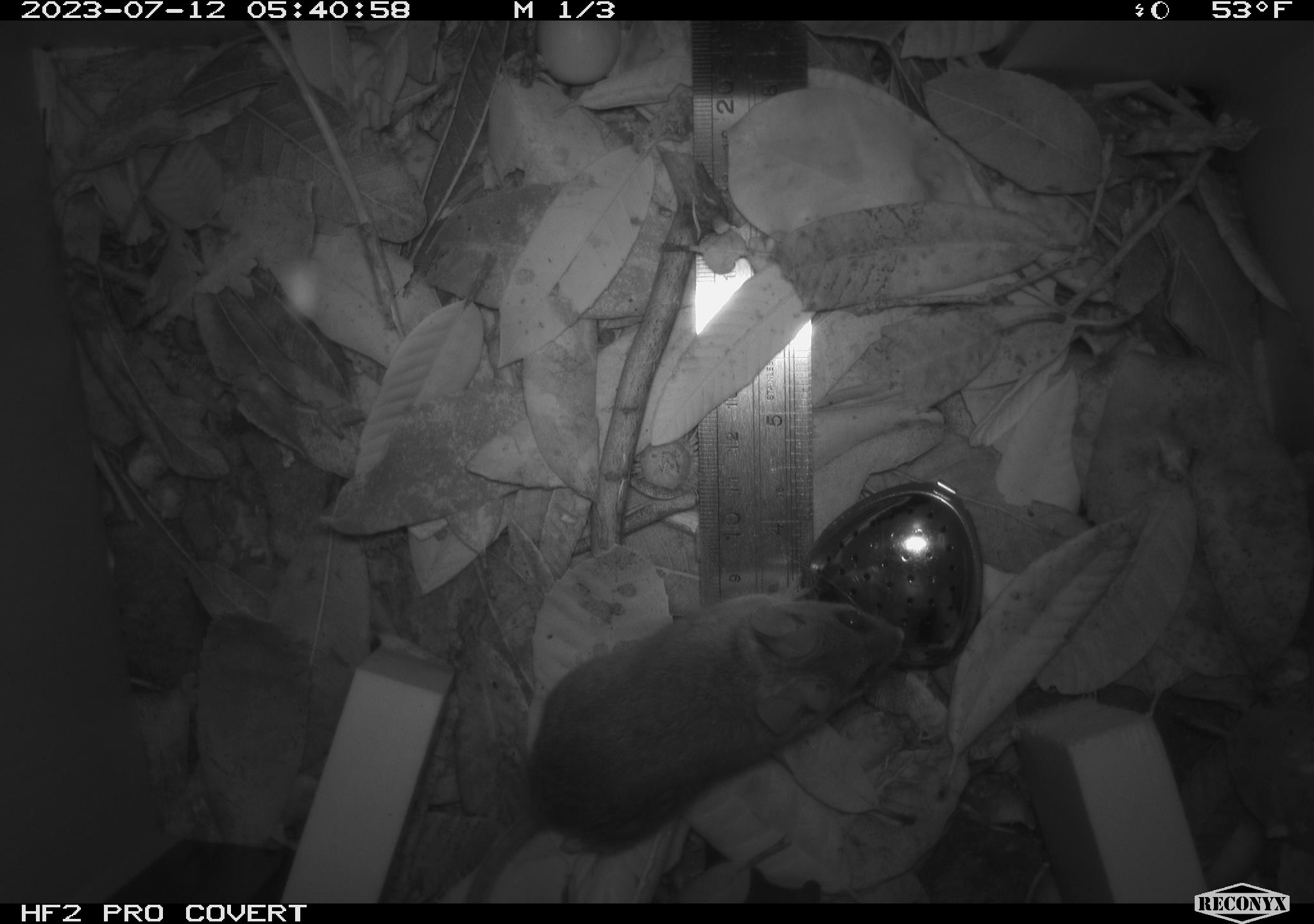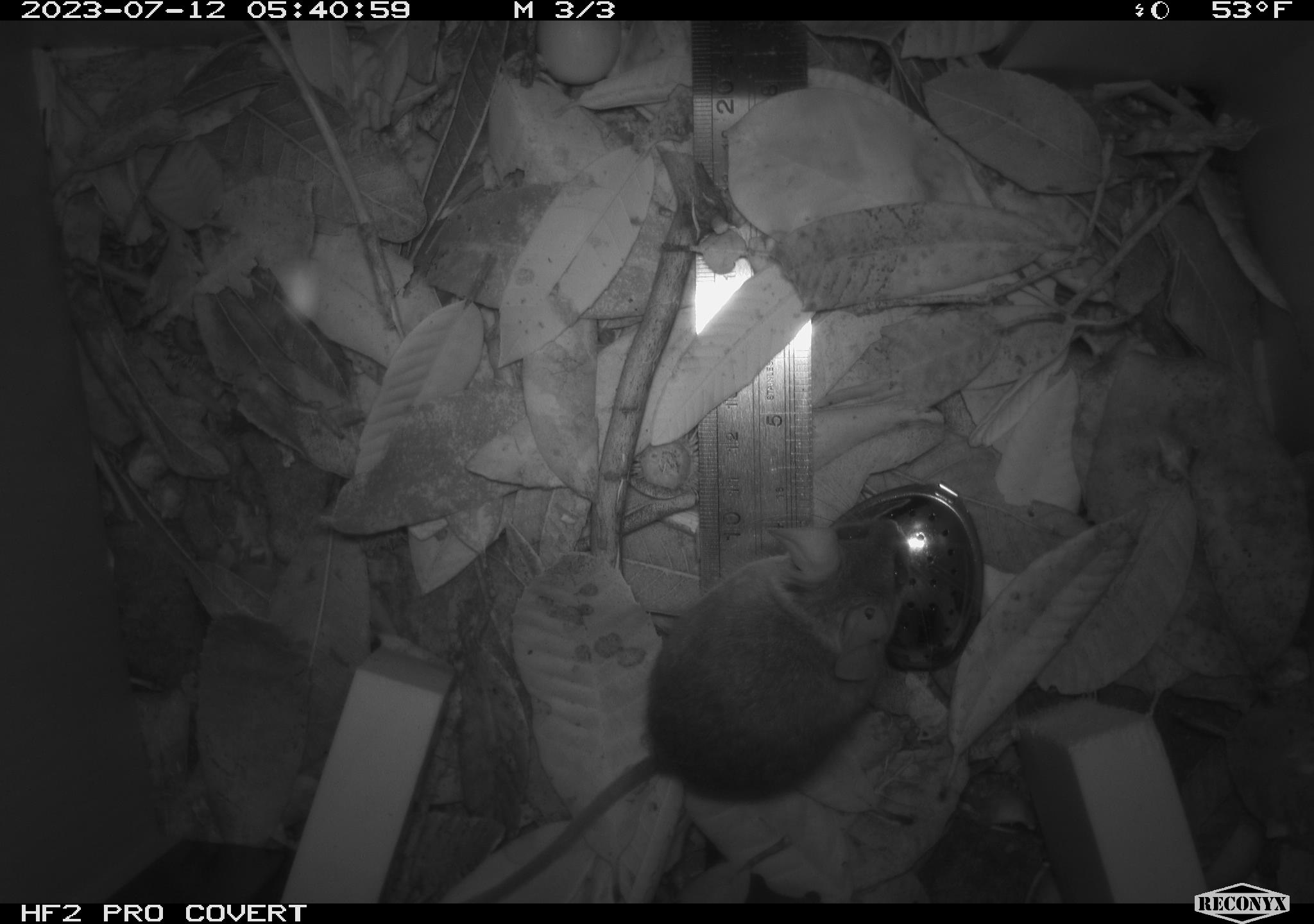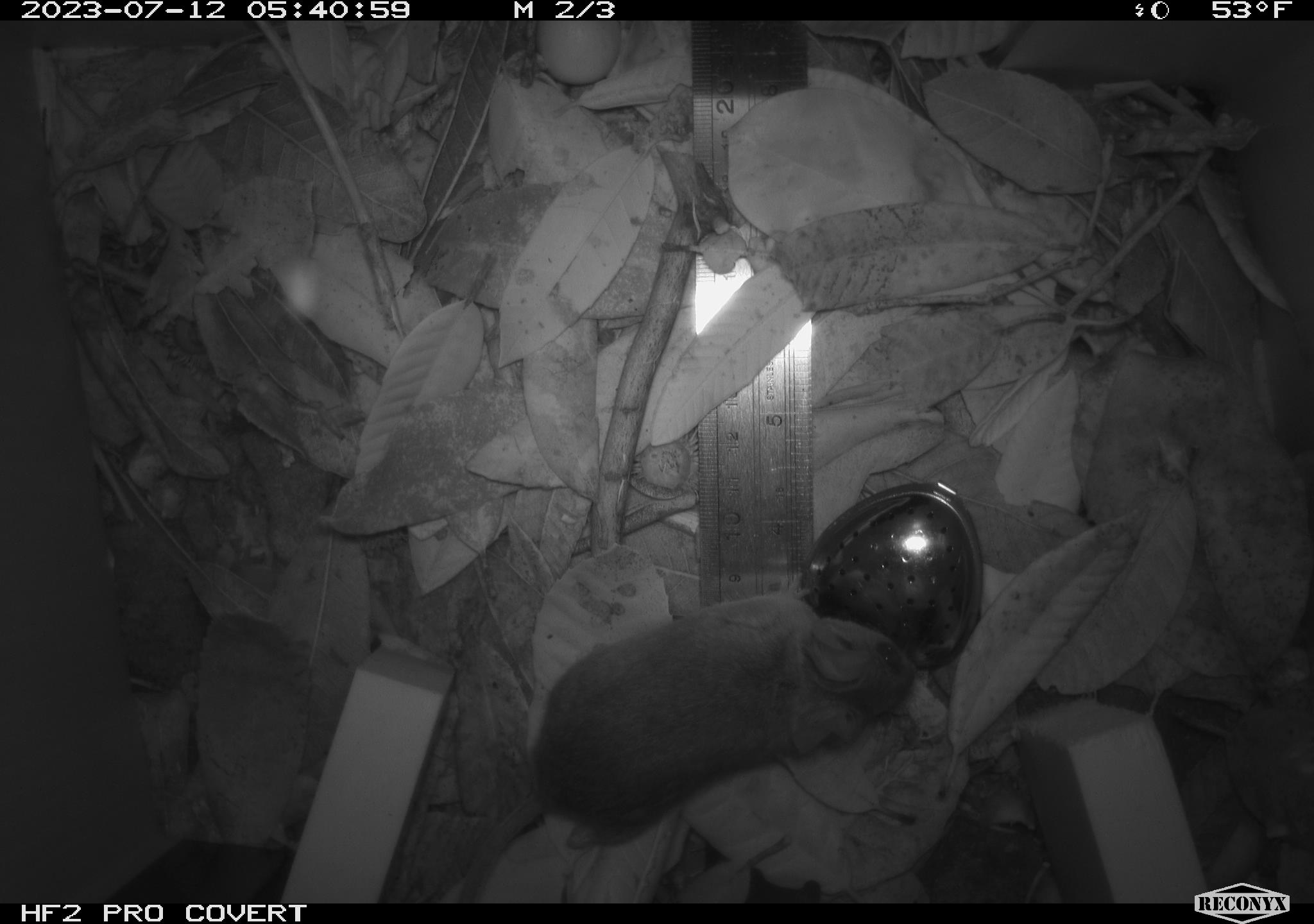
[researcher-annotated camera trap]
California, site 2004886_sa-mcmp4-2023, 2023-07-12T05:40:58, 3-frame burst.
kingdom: Animalia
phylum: Chordata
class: Mammalia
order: Rodentia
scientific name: Rodentia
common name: mouse species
Mouse species (Rodentia).